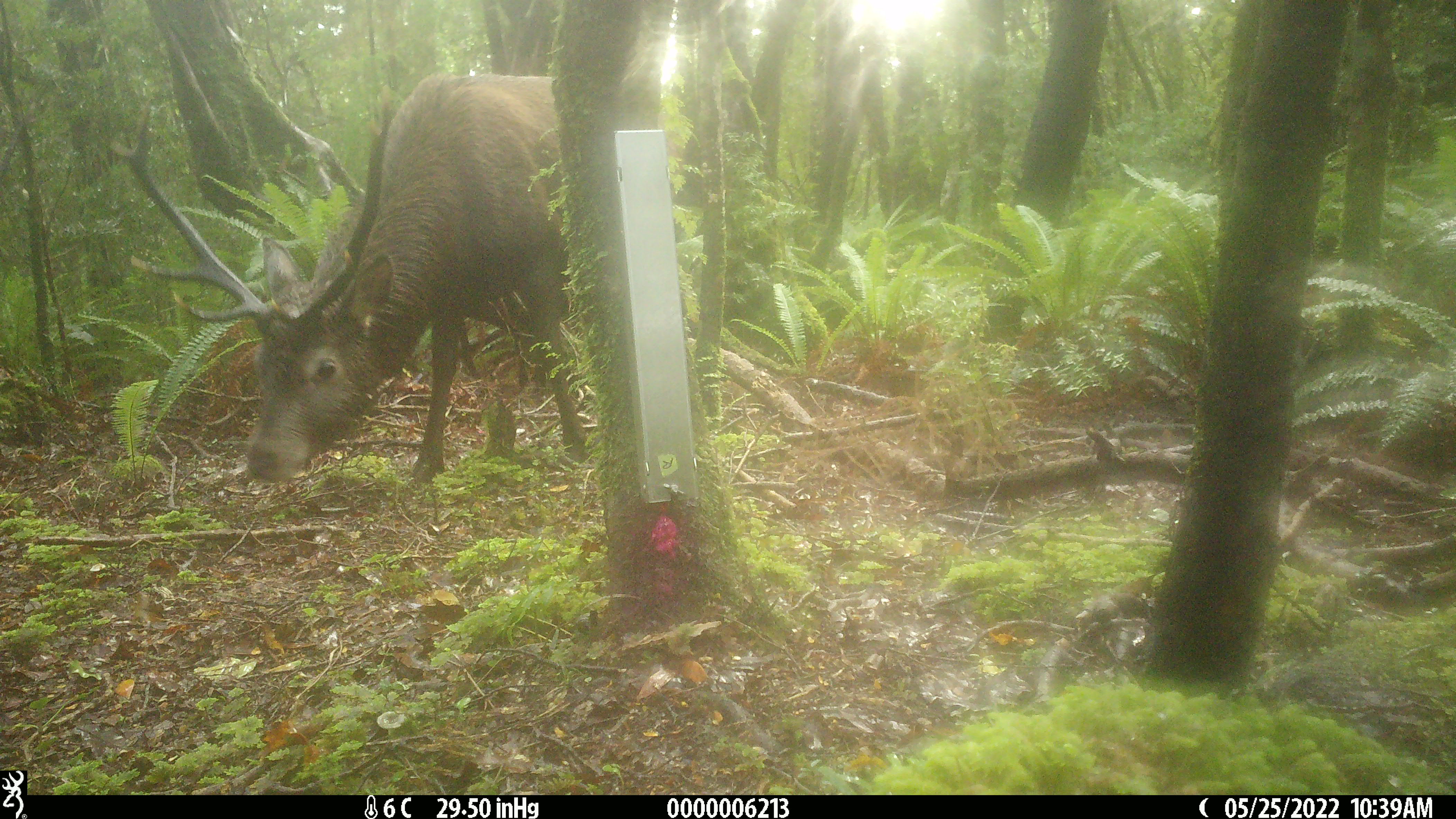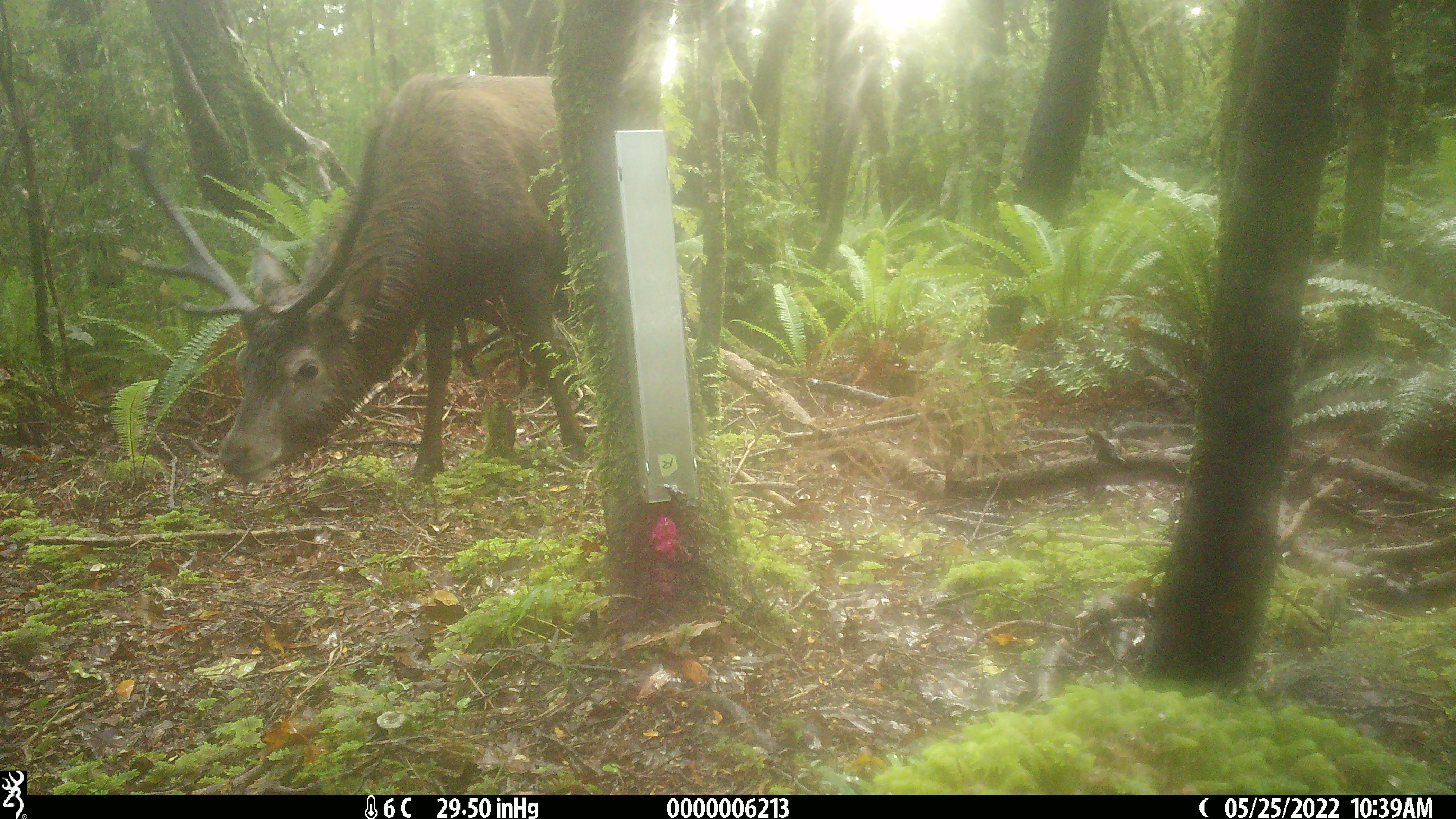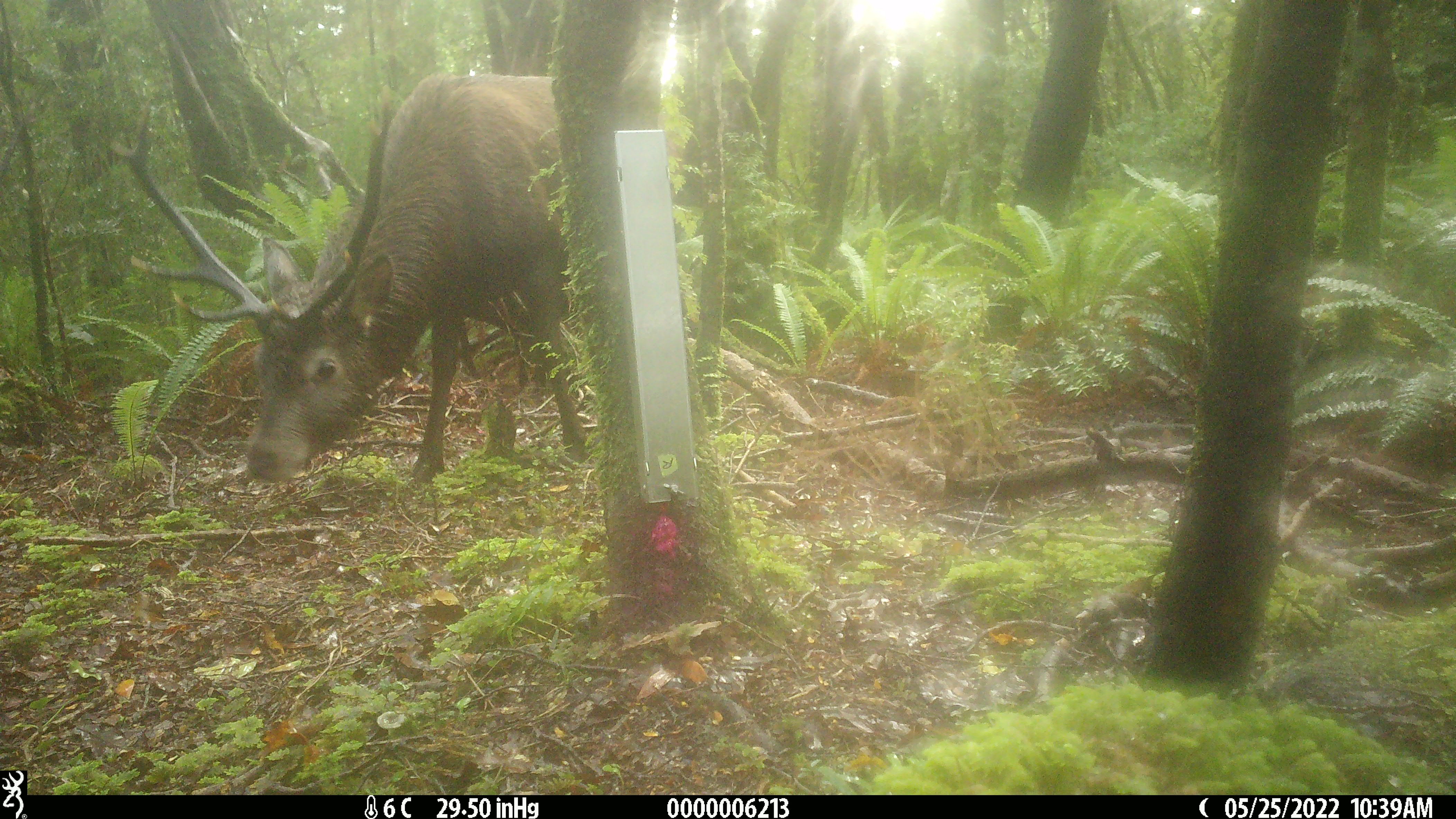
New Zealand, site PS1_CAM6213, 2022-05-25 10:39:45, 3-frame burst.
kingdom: Animalia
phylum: Chordata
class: Mammalia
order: Artiodactyla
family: Cervidae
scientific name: Cervidae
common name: deer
Deer (Cervidae).